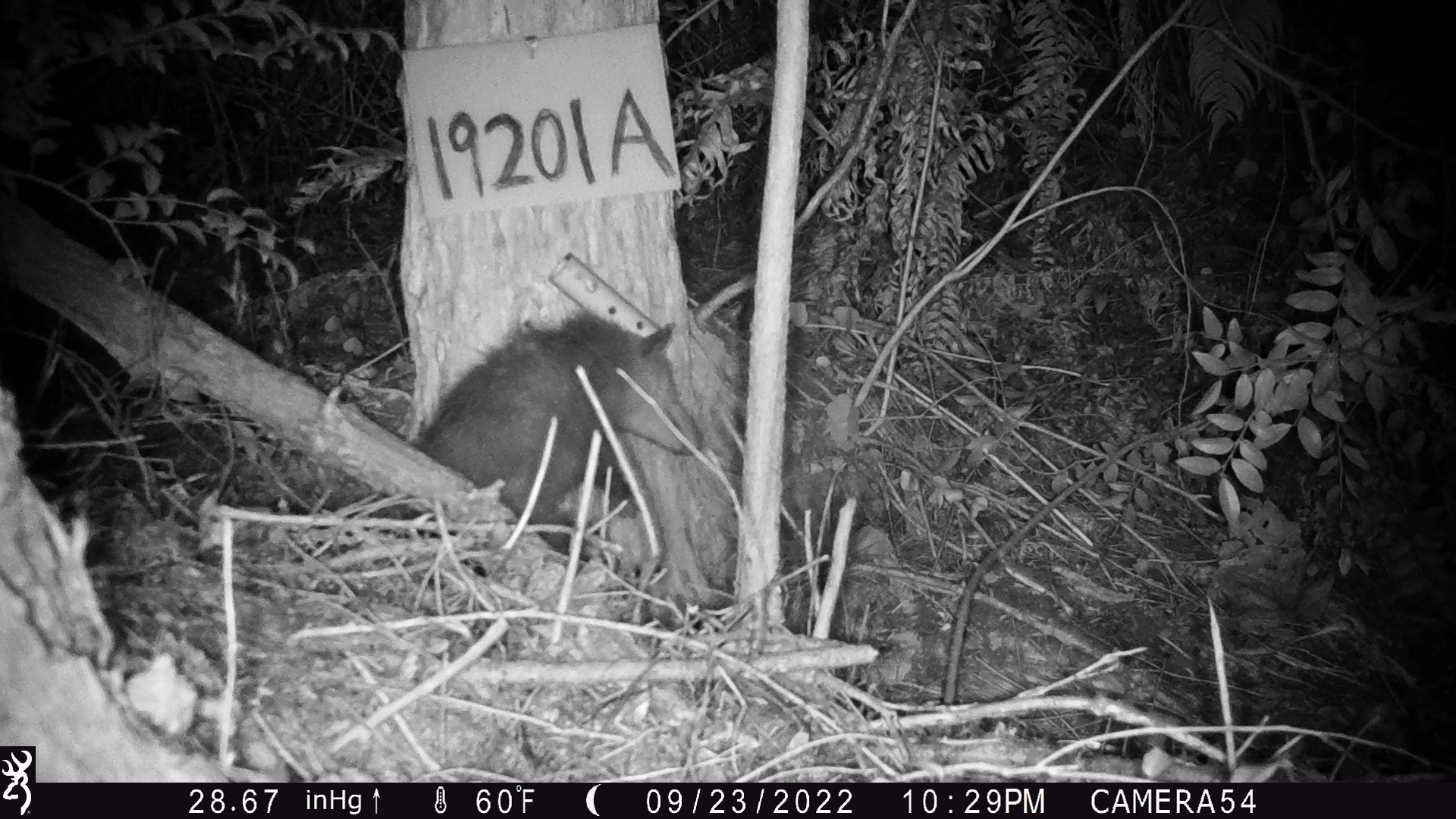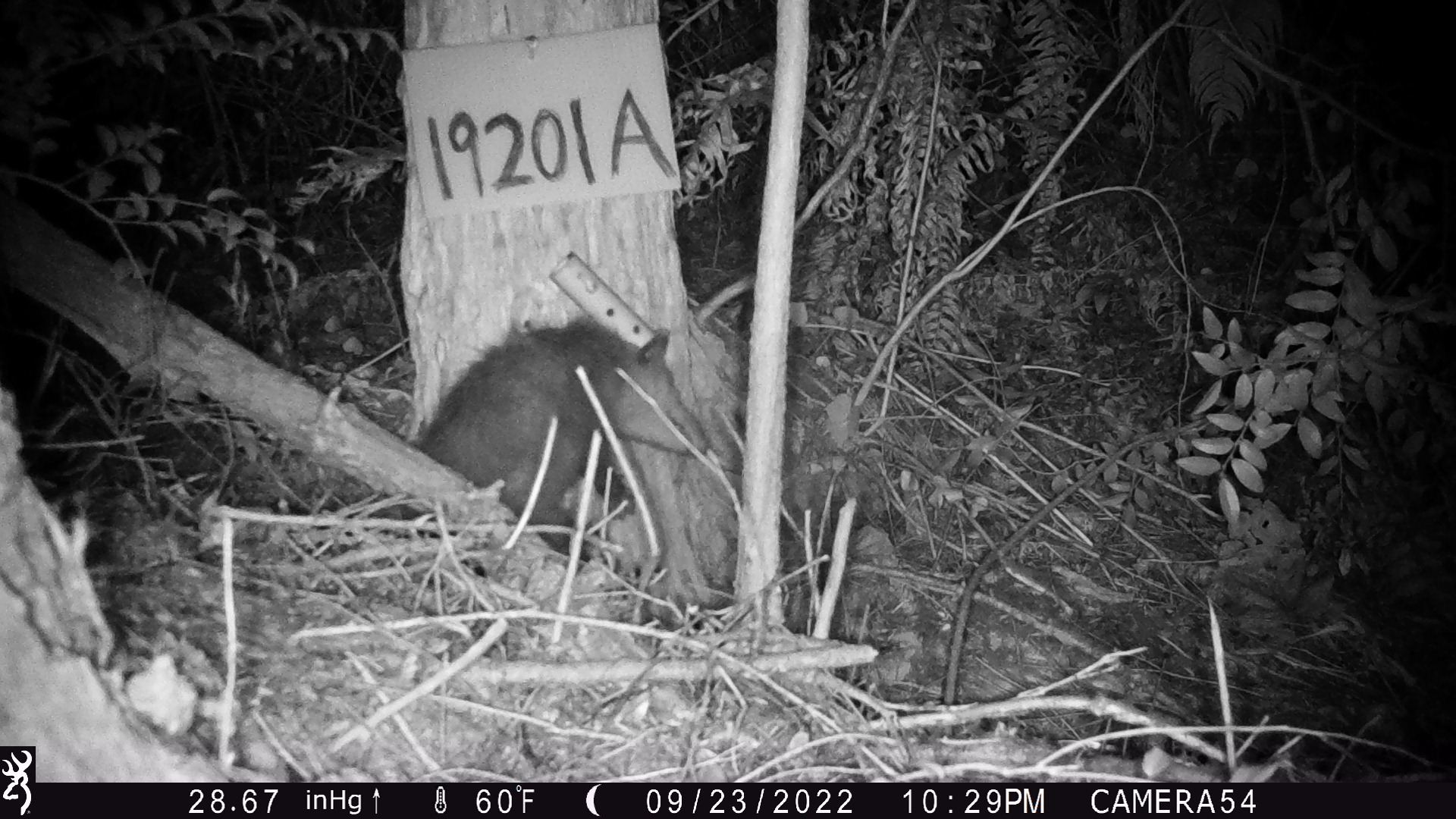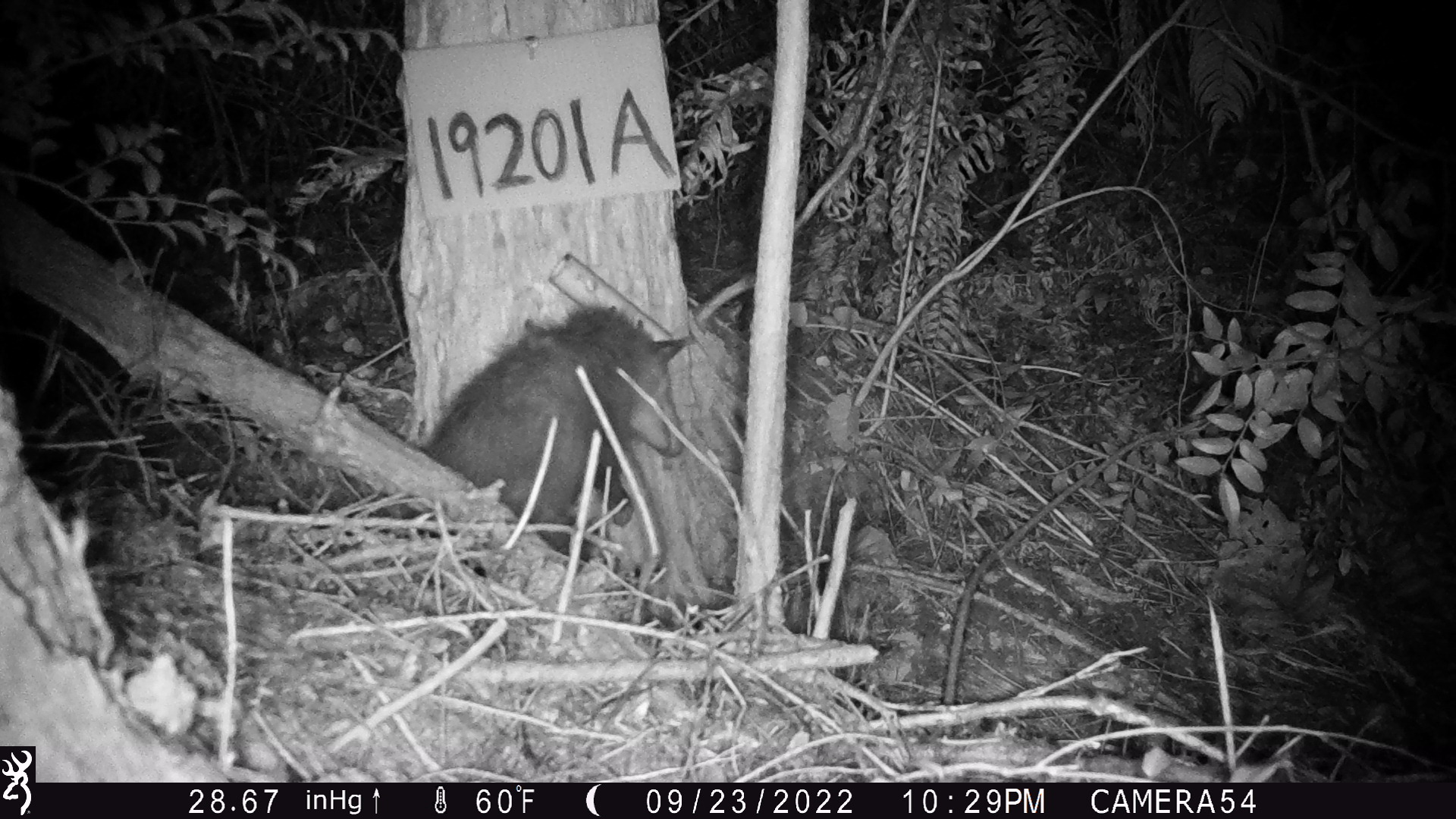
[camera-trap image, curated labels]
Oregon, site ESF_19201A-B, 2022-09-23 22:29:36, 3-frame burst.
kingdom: Animalia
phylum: Chordata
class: Mammalia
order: Didelphimorphia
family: Didelphidae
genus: Didelphis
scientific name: Didelphis virginiana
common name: virginia opossum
Virginia opossum (Didelphis virginiana).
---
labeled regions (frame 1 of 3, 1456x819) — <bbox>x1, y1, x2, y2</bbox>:
virginia opossum: <bbox>374, 269, 712, 595</bbox>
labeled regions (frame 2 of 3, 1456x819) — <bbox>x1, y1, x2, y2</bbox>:
virginia opossum: <bbox>396, 290, 721, 576</bbox>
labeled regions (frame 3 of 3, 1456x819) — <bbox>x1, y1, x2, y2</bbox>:
virginia opossum: <bbox>399, 305, 713, 583</bbox>